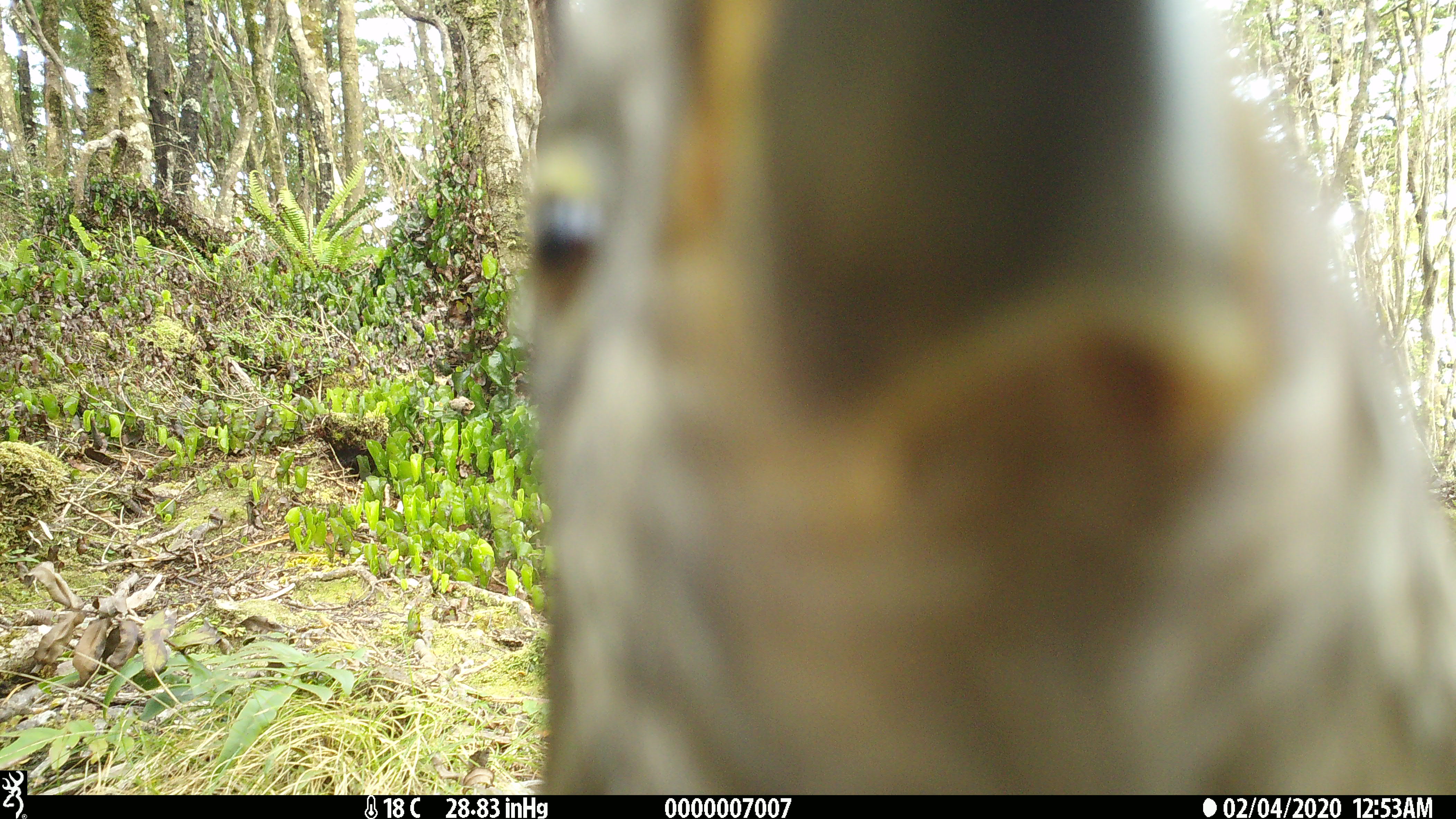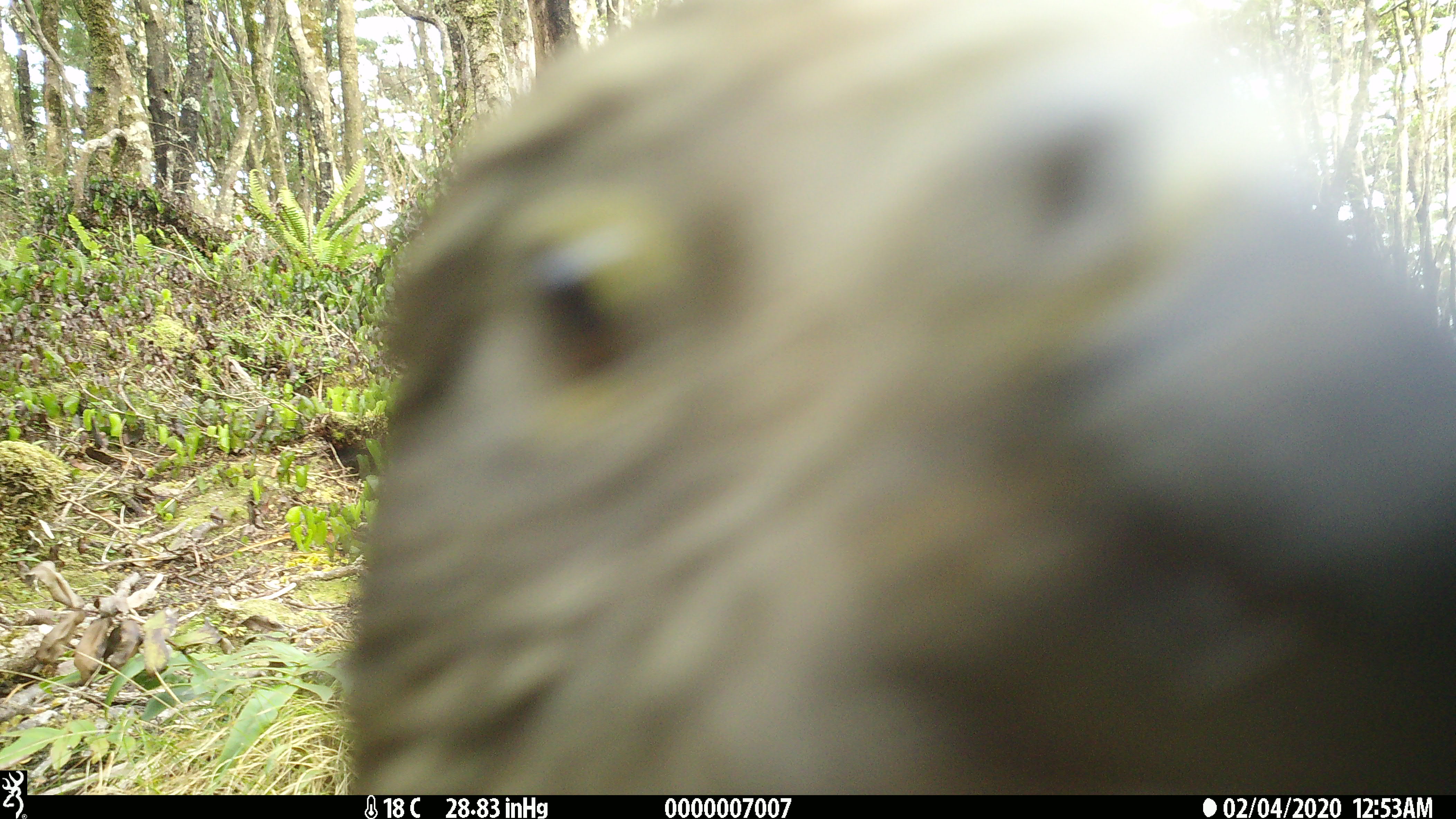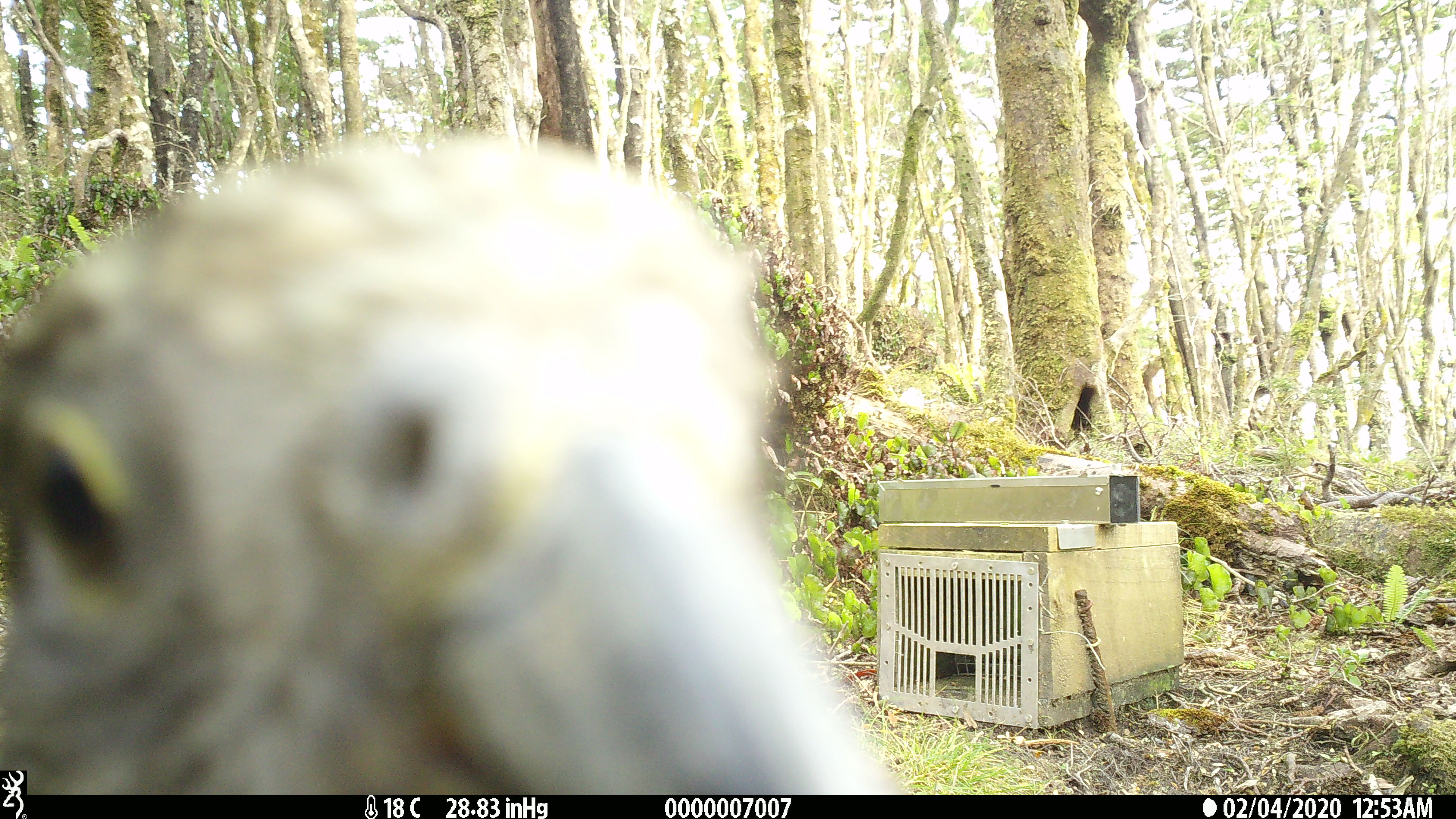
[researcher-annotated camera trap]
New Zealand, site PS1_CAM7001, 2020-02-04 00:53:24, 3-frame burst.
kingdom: Animalia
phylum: Chordata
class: Aves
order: Psittaciformes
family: Strigopidae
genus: Nestor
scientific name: Nestor notabilis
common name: kea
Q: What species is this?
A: Kea (Nestor notabilis).